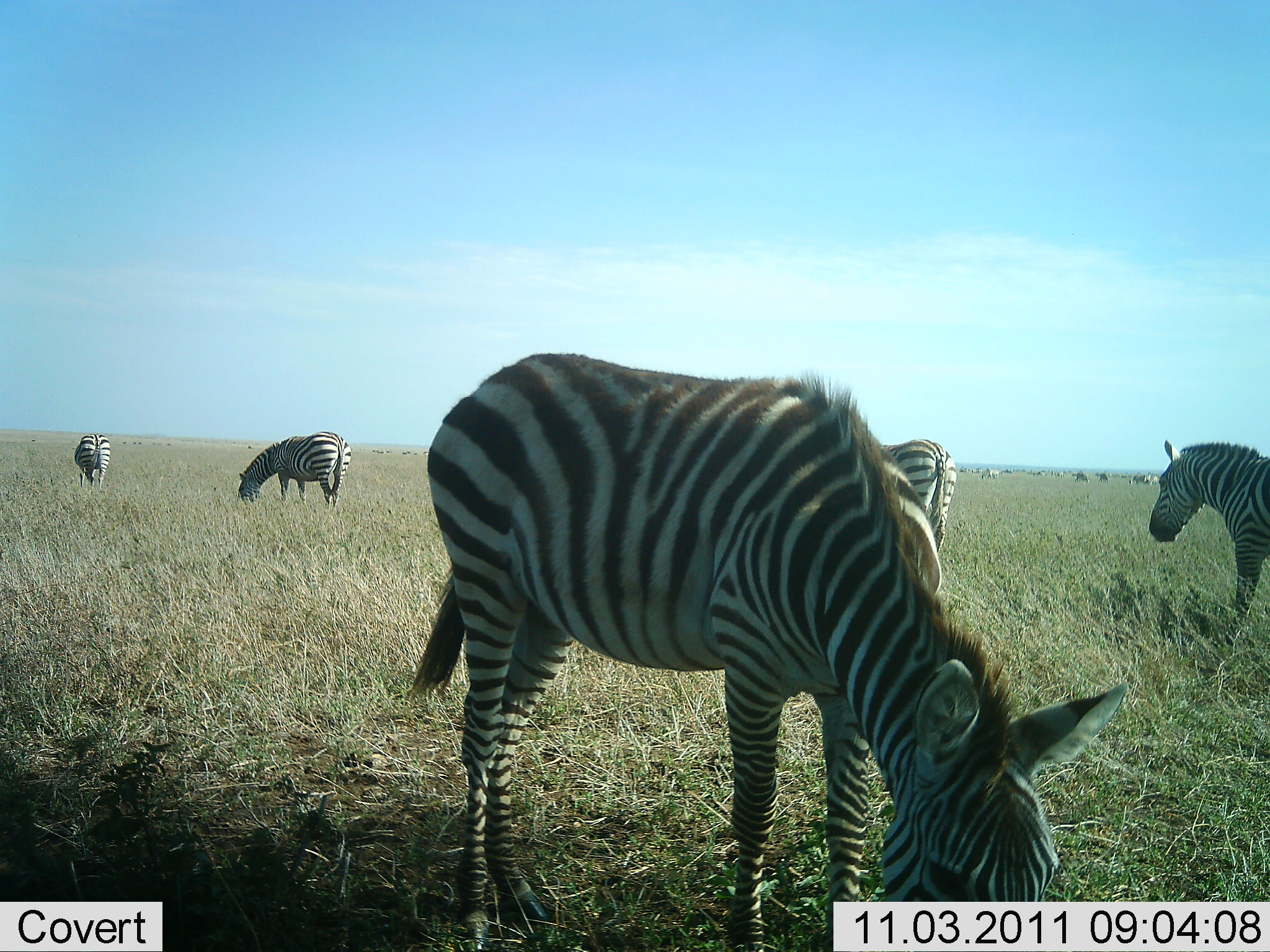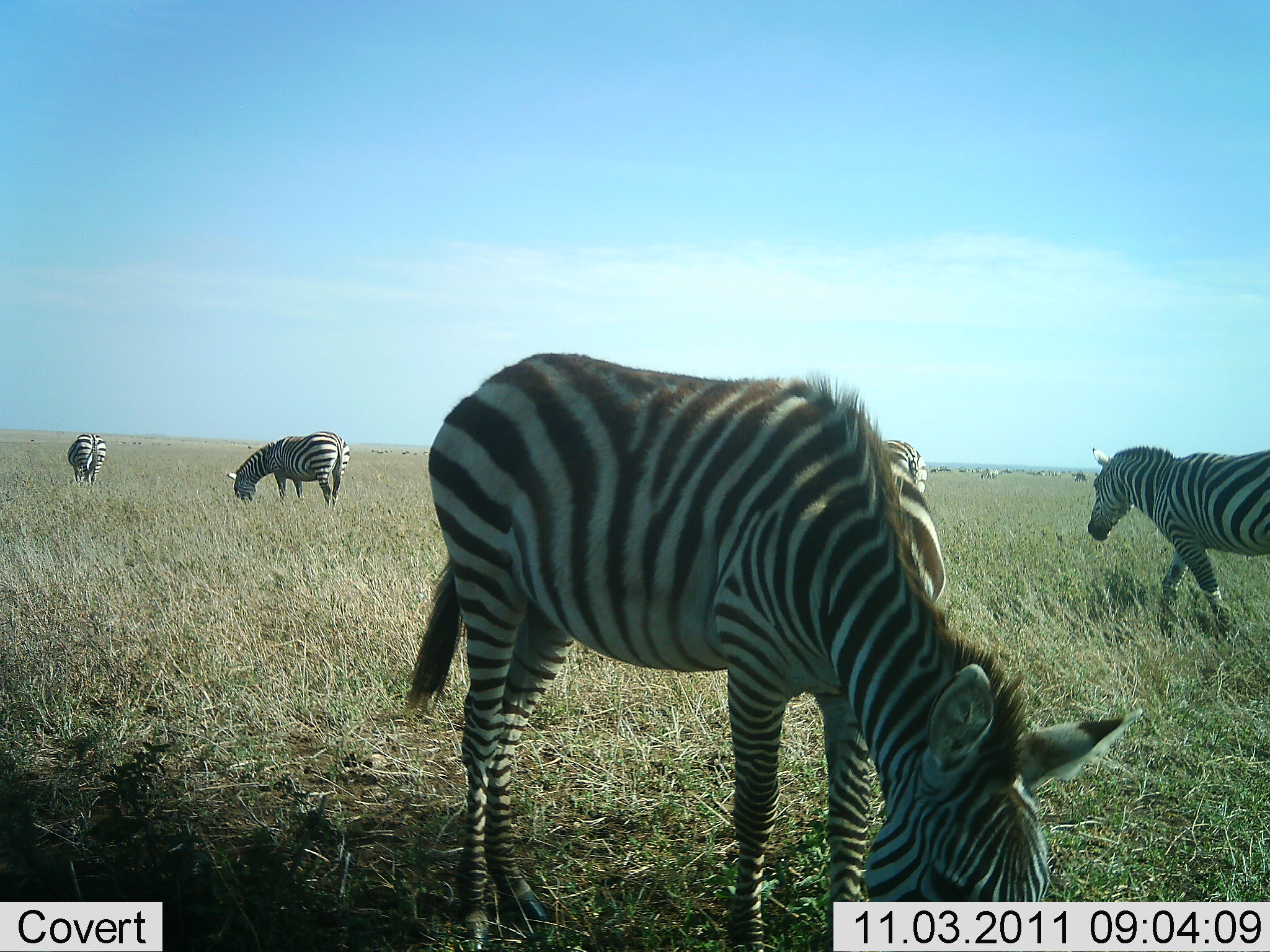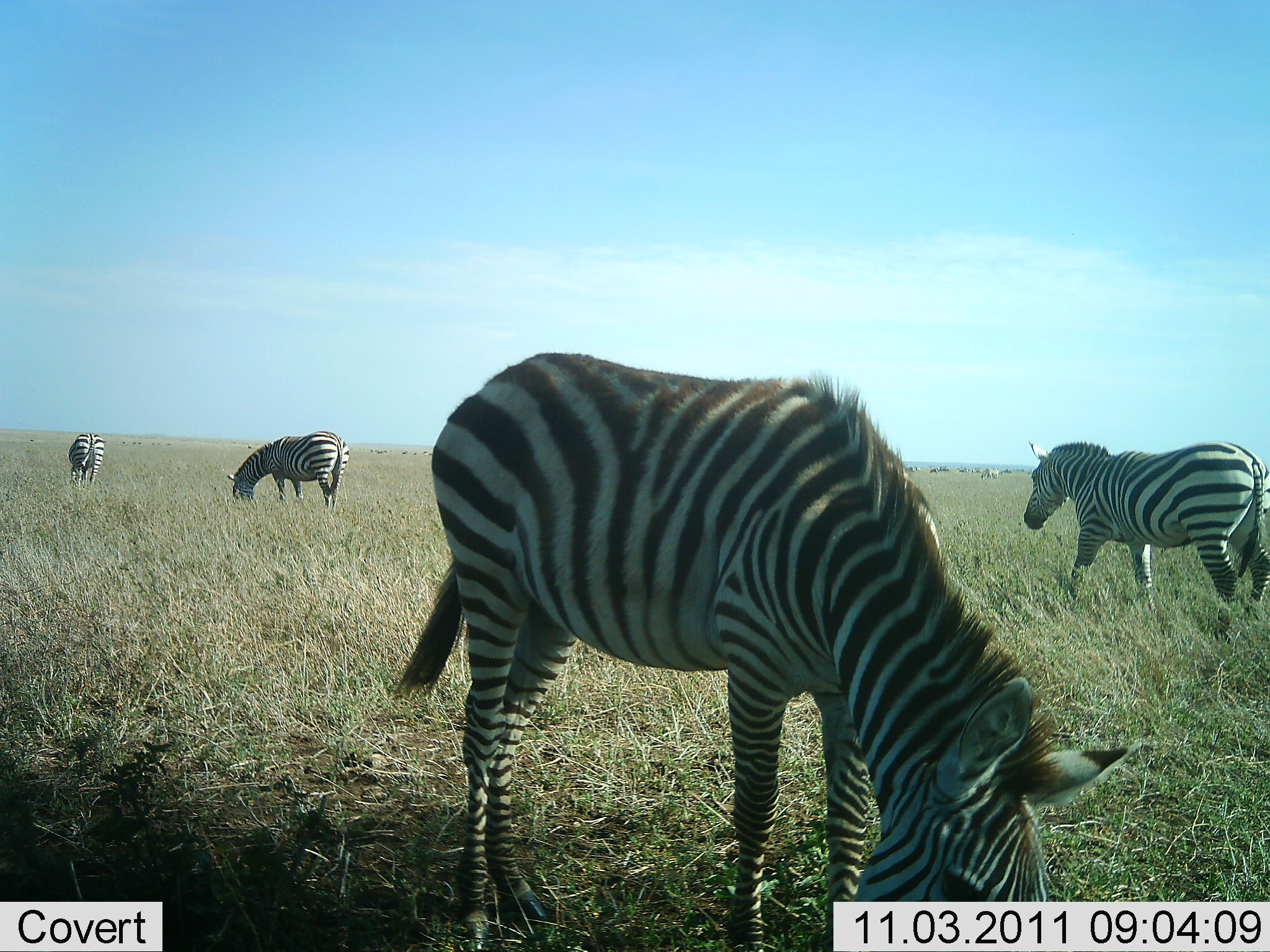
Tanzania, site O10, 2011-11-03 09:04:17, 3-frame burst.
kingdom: Animalia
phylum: Chordata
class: Mammalia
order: Perissodactyla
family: Equidae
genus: Equus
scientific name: Equus quagga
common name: plains zebra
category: zebra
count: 5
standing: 18%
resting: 0%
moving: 82%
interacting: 0%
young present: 0%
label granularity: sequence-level